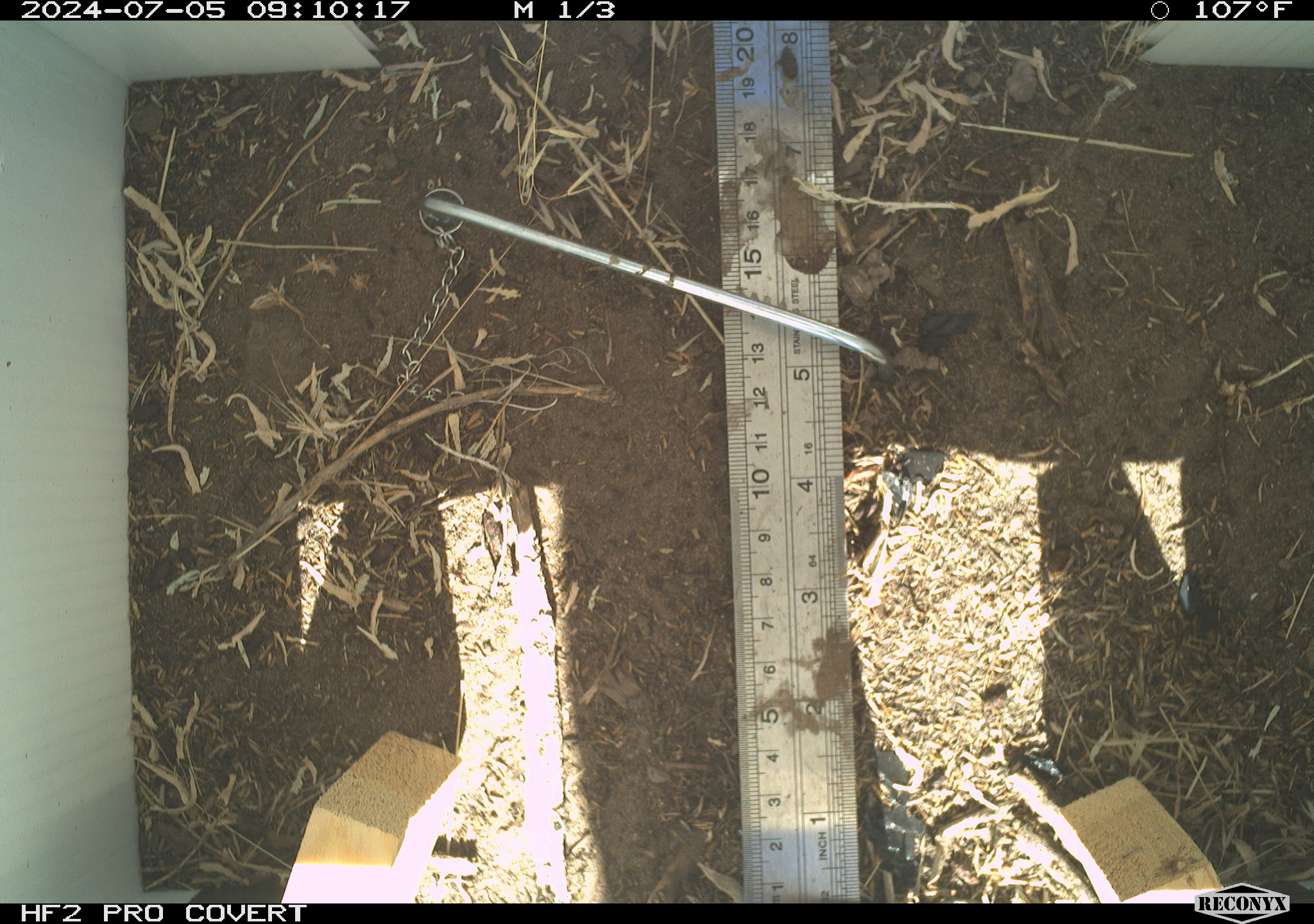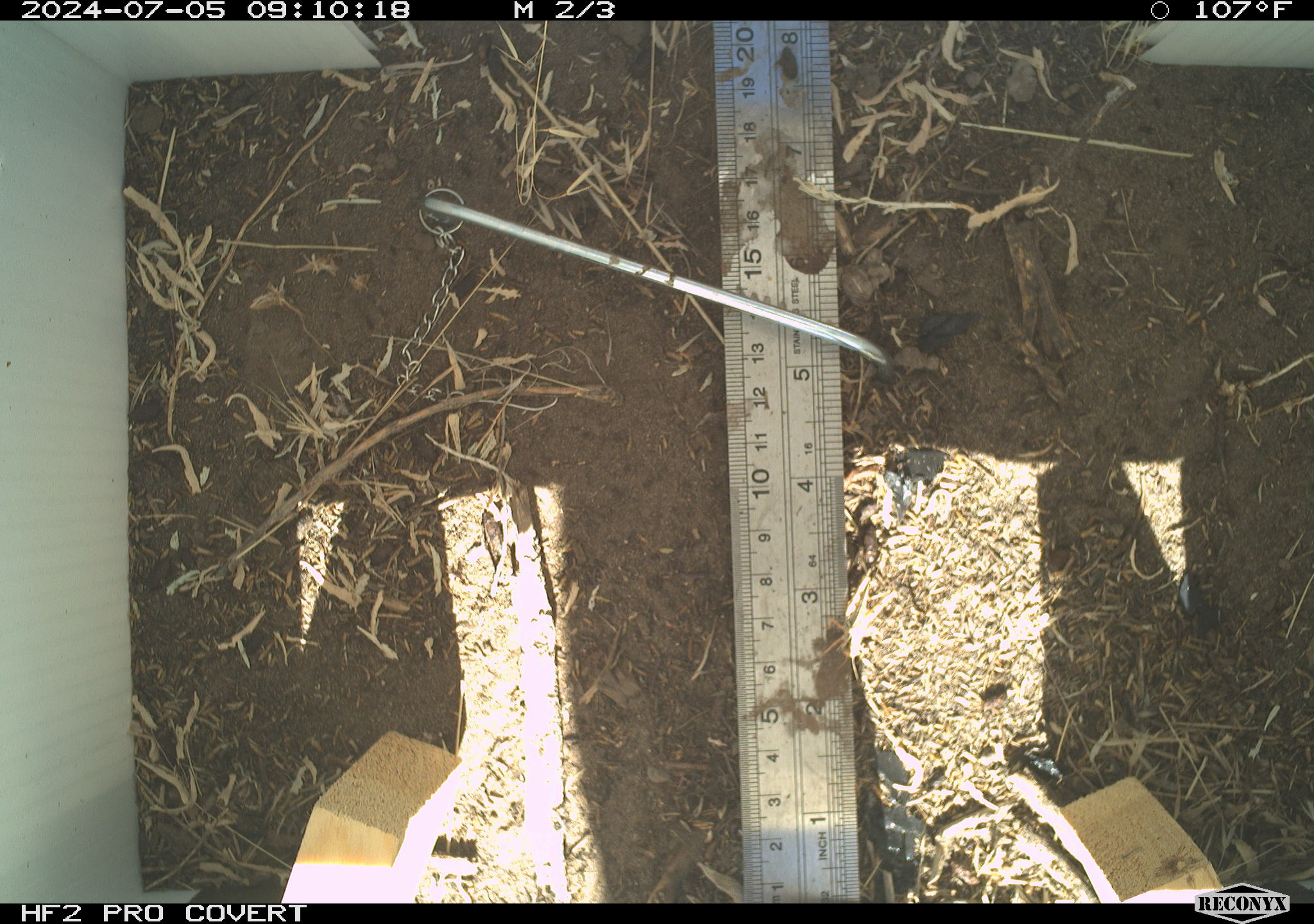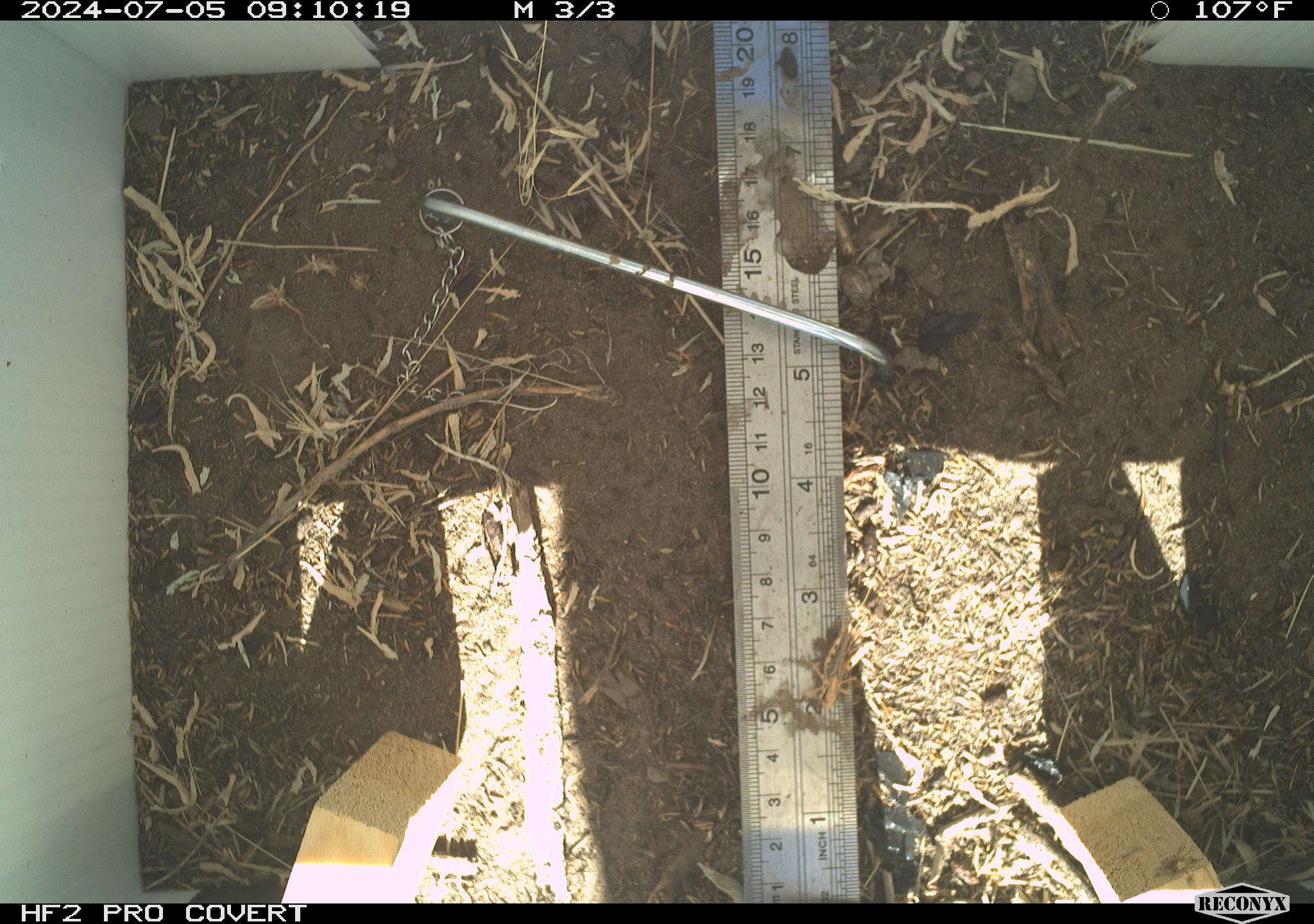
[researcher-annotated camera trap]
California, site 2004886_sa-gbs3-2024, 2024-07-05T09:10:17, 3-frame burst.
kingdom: Animalia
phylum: Chordata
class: Reptilia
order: Squamata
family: Teiidae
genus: Aspidoscelis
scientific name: Aspidoscelis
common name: whiptail lizards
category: aspidoscelis species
Aspidoscelis species (whiptail lizards) (Aspidoscelis).